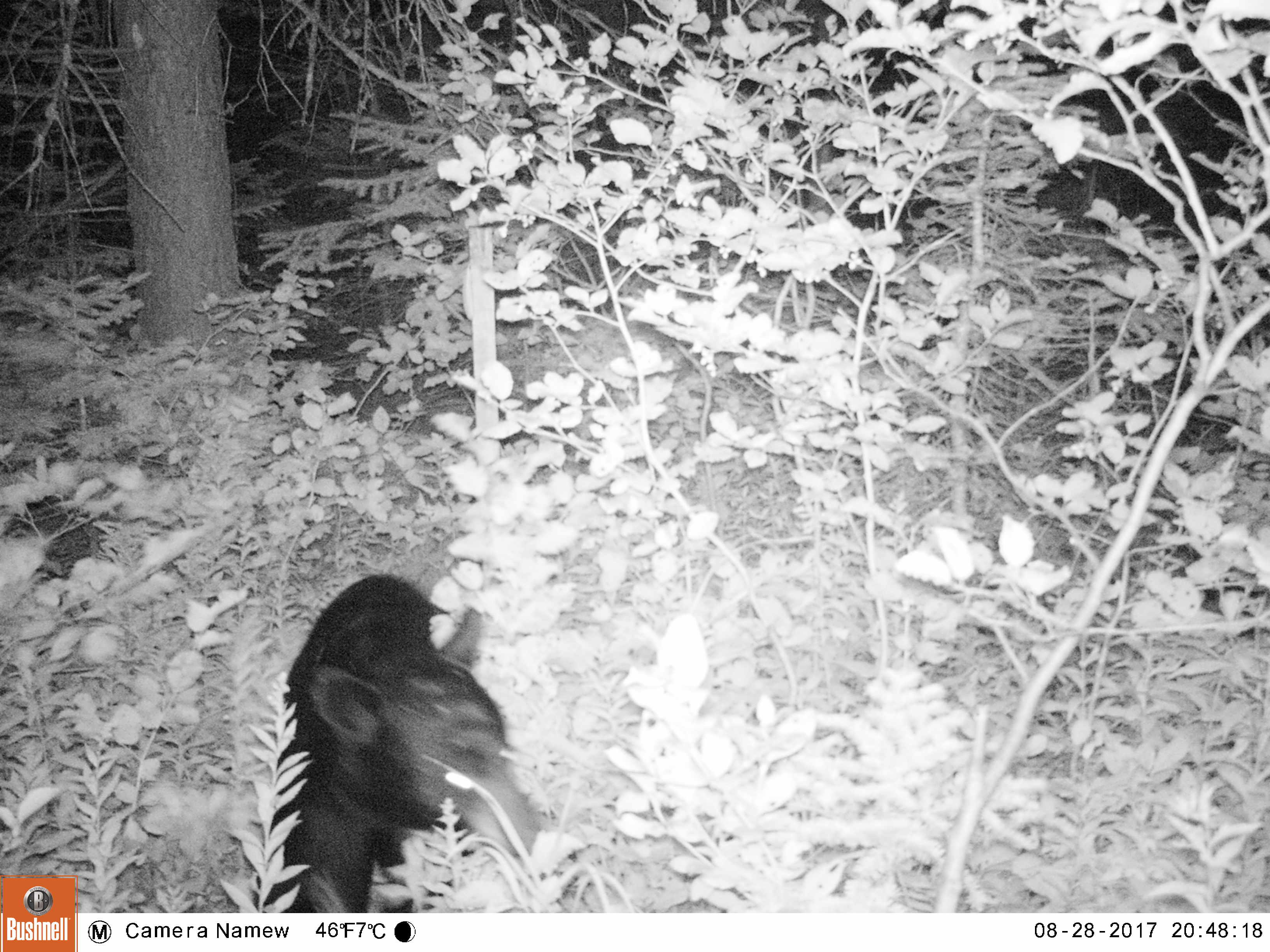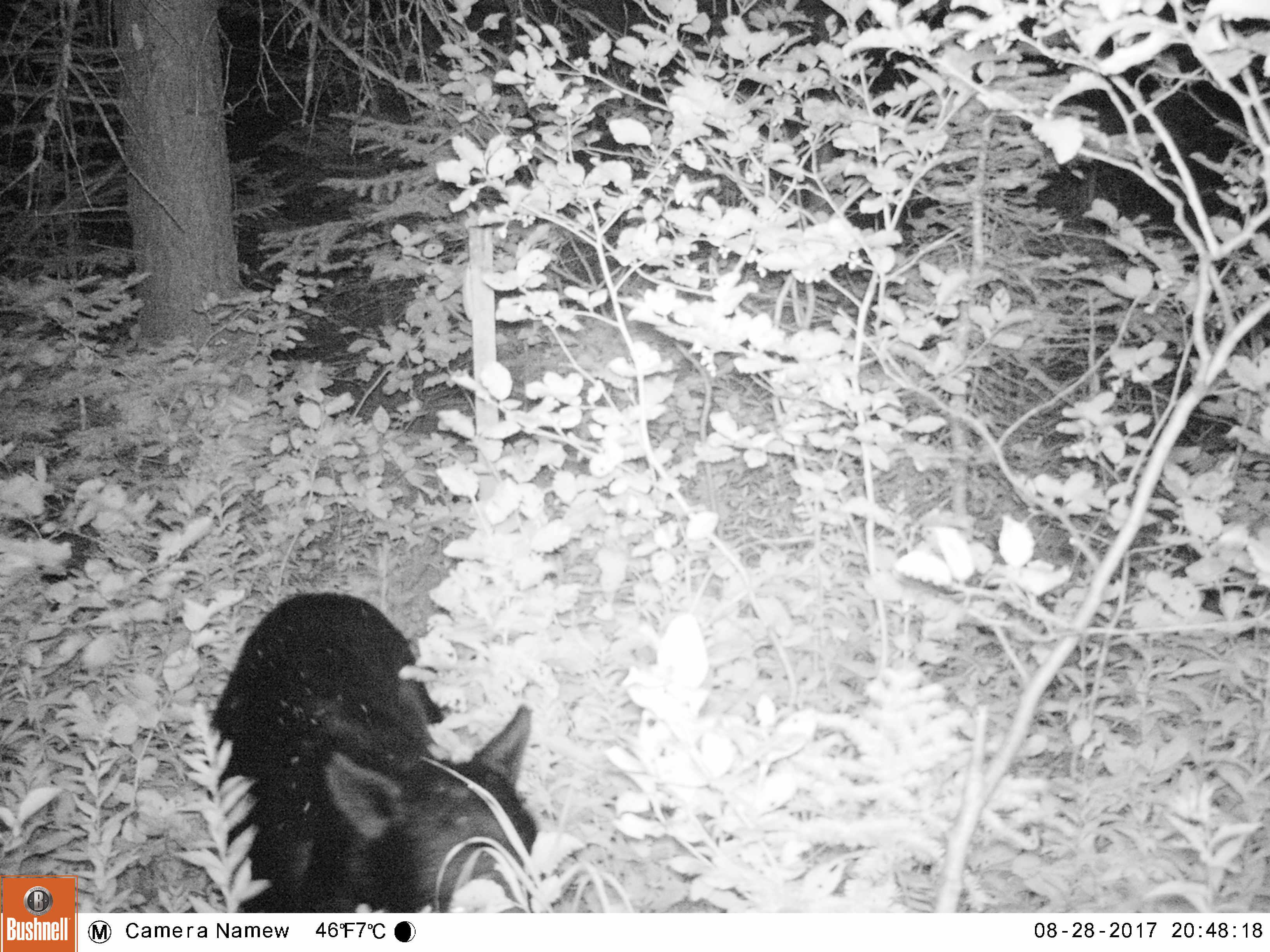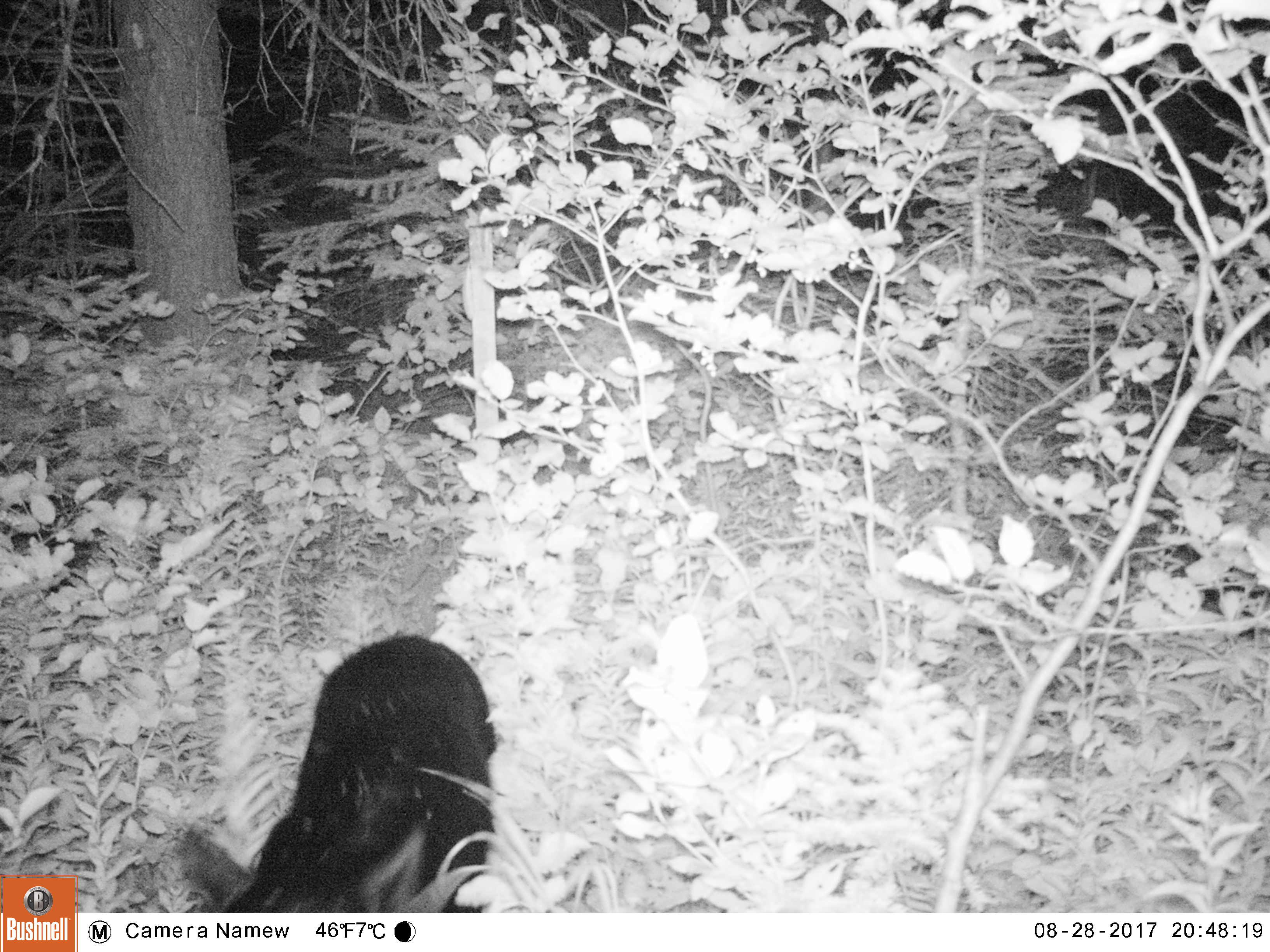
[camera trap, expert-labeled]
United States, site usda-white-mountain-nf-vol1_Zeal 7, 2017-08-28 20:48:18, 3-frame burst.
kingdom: Animalia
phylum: Chordata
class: Mammalia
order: Carnivora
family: Ursidae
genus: Ursus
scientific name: Ursus americanus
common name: black bear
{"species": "black bear (Ursus americanus)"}